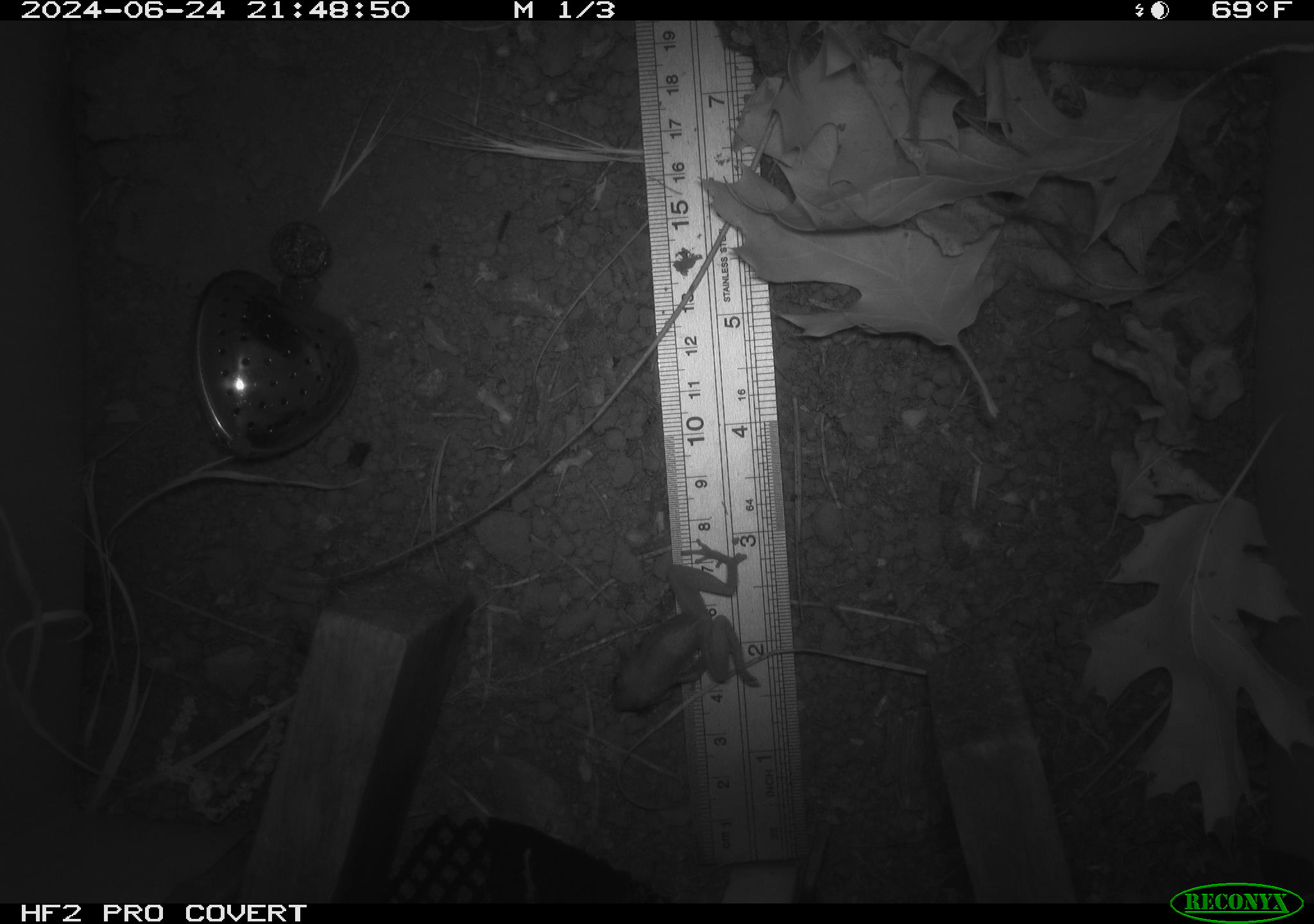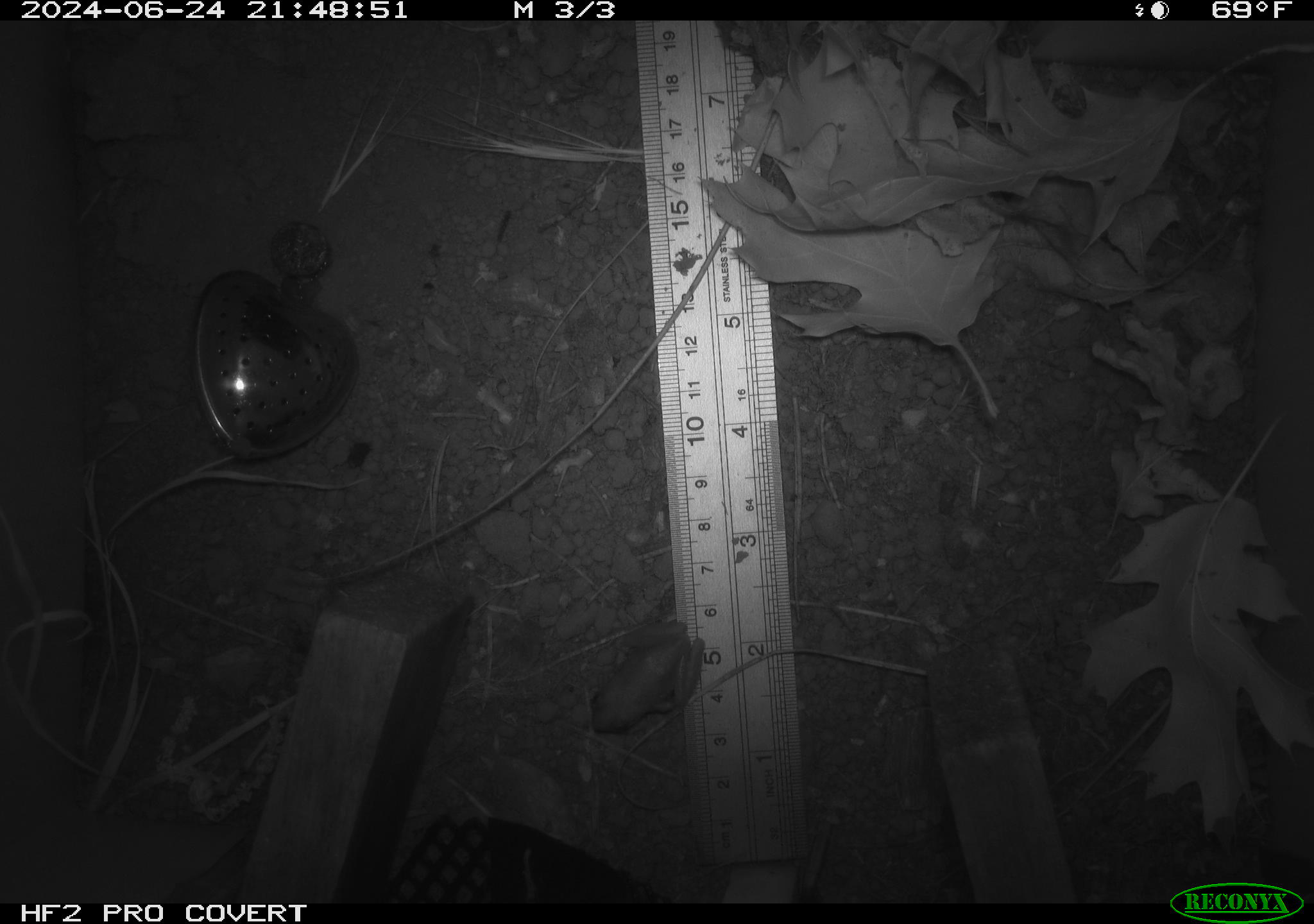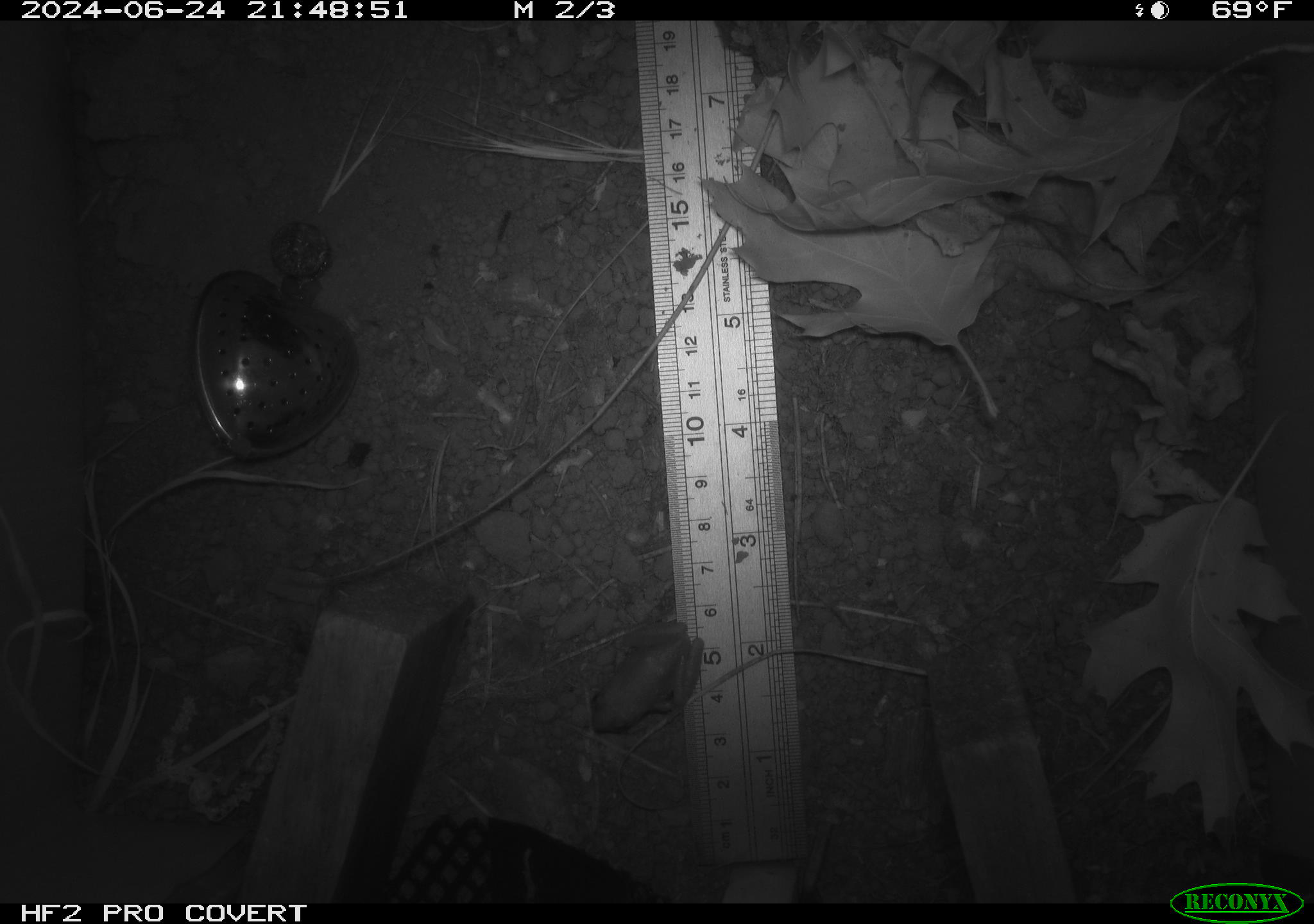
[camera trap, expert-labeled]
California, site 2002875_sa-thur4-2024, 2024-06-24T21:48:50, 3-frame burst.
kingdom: Animalia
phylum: Chordata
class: Amphibia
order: Anura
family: Hylidae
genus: Pseudacris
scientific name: Pseudacris regilla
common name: sierran treefrog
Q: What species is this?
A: Sierran treefrog (Pseudacris regilla).